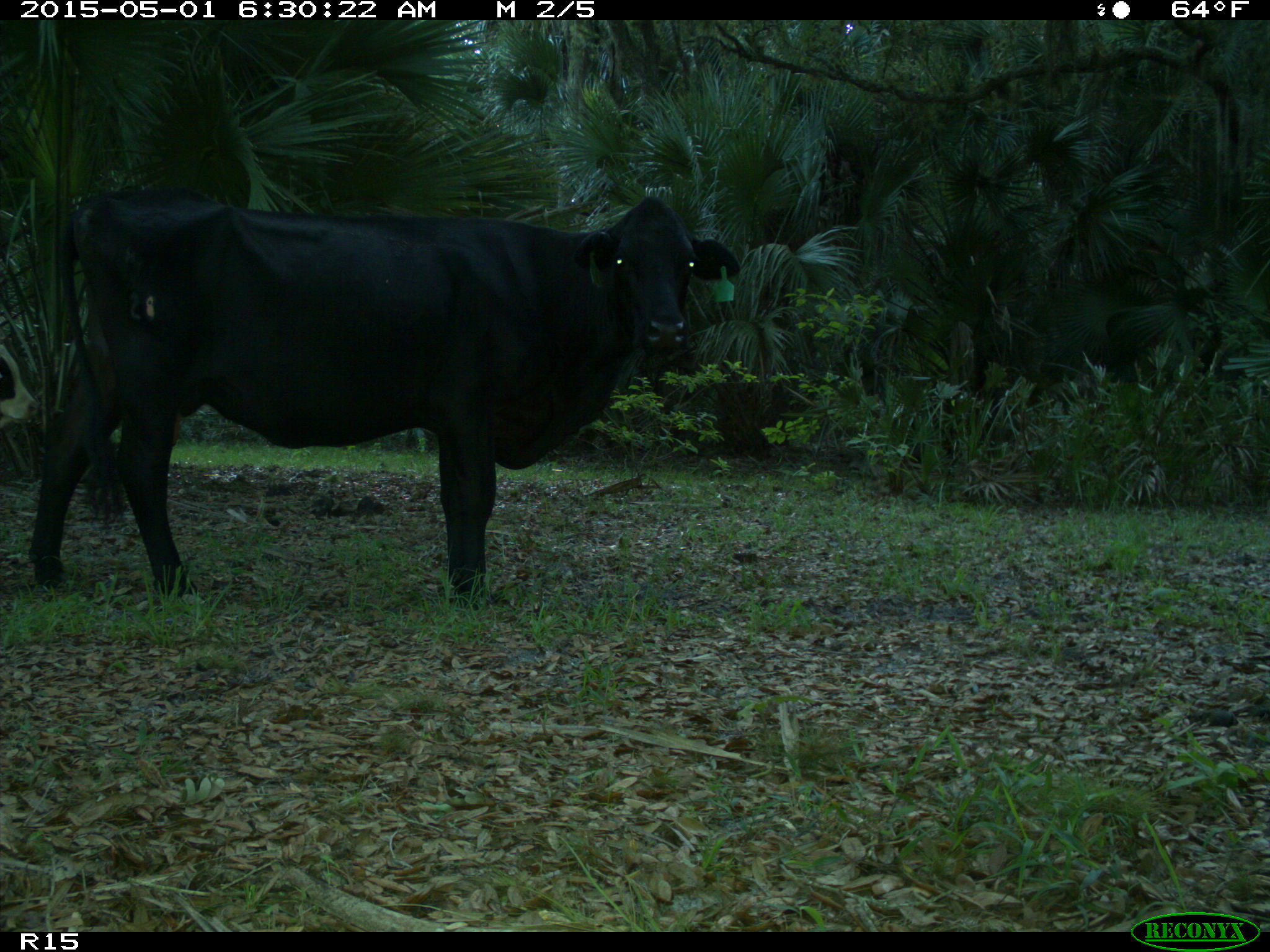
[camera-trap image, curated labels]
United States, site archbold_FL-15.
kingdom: Animalia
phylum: Chordata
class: Mammalia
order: Artiodactyla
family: Bovidae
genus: Bos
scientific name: Bos taurus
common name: domestic cow